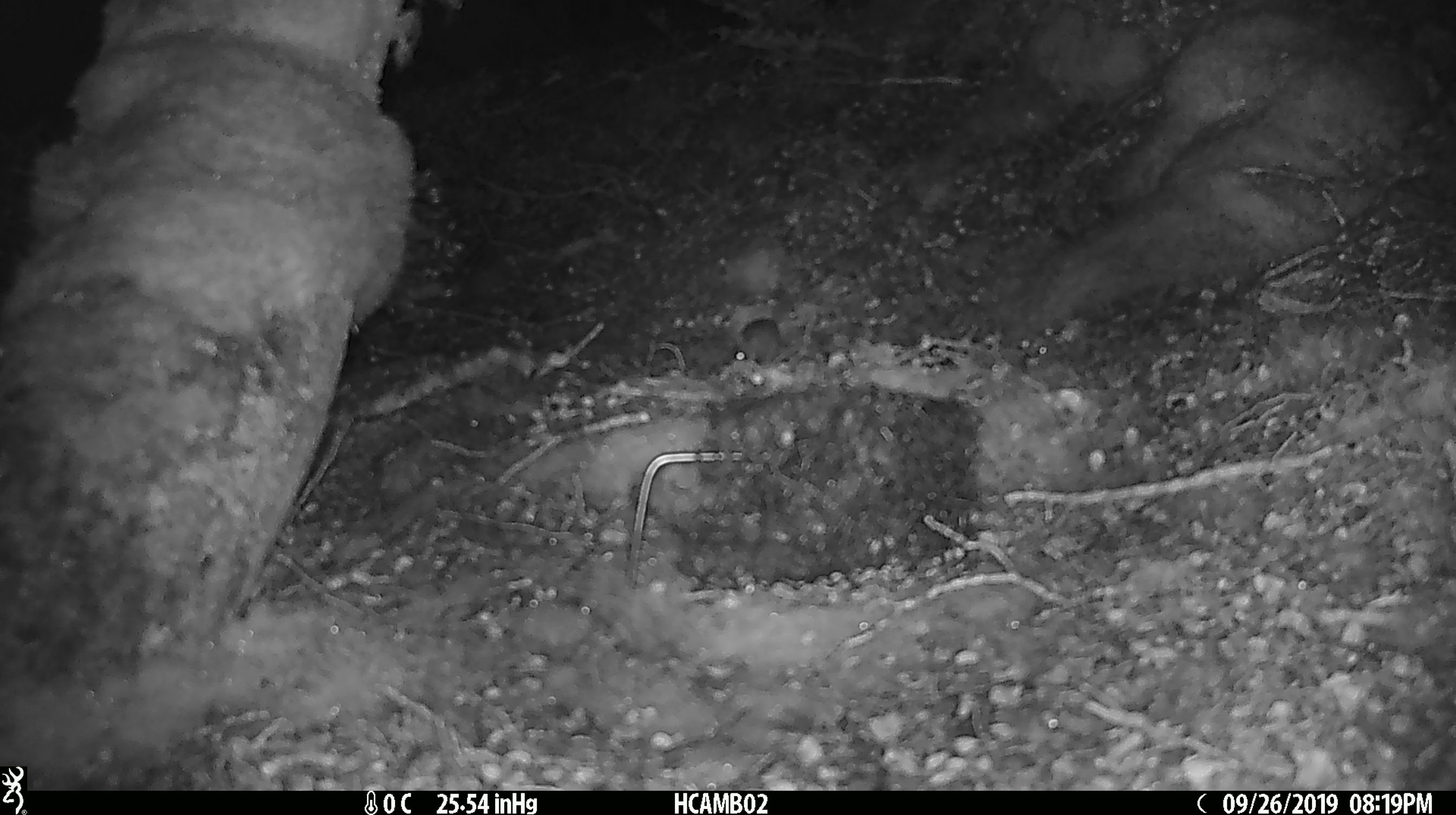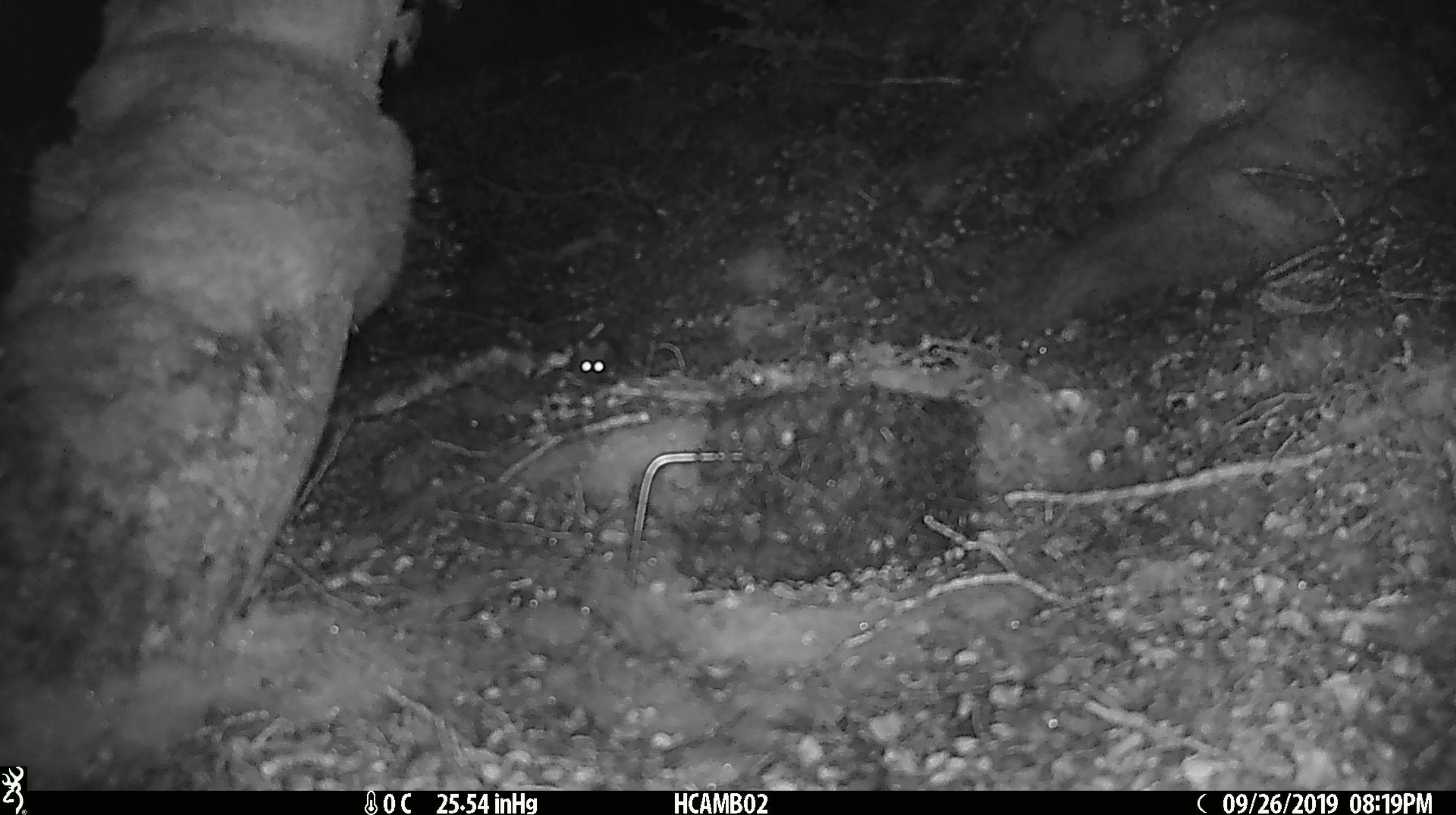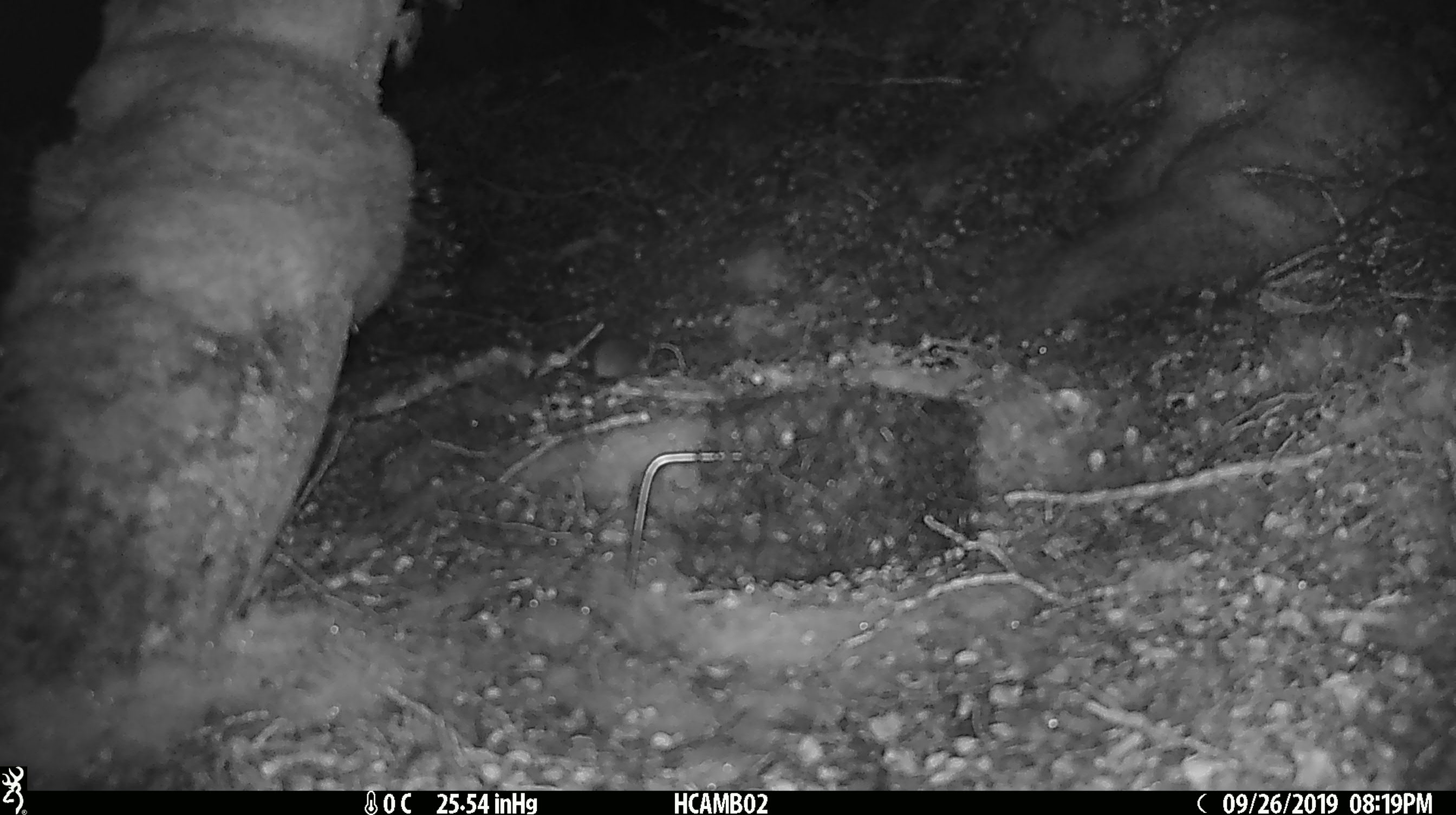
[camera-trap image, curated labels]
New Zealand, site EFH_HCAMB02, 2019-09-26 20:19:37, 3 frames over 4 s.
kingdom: Animalia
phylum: Chordata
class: Mammalia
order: Rodentia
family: Muridae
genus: Mus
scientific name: Mus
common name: mouse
Mouse (Mus).